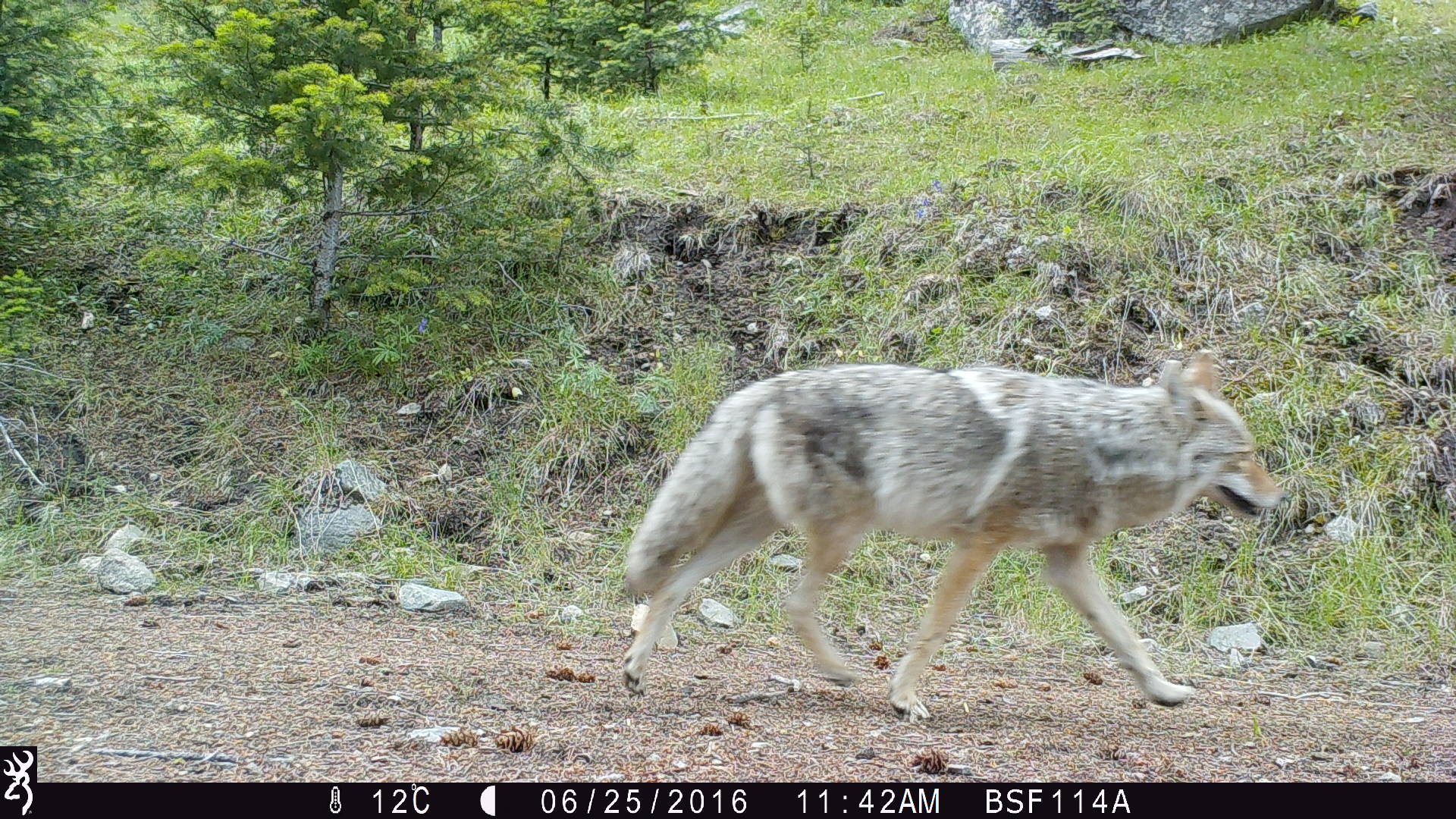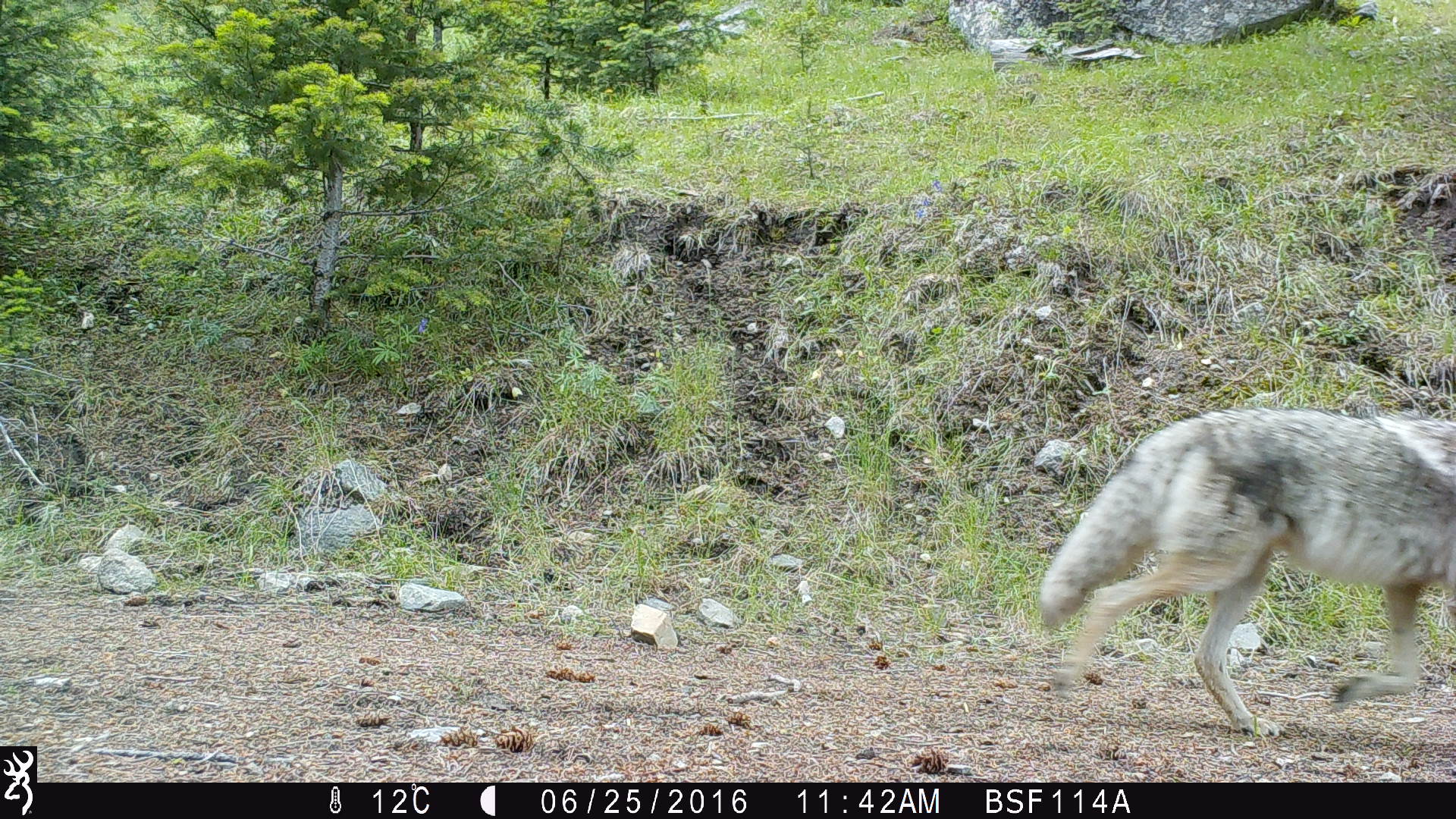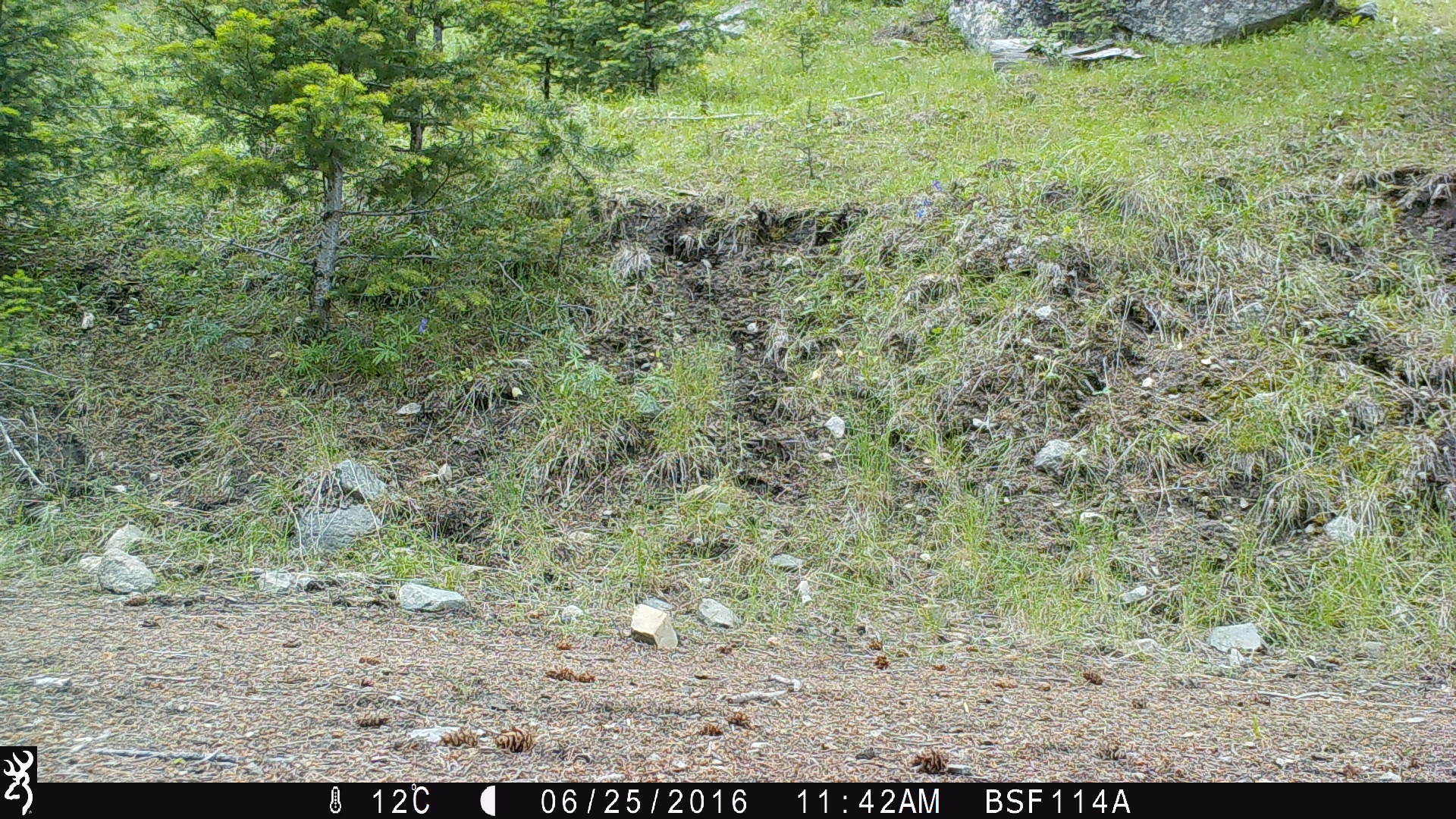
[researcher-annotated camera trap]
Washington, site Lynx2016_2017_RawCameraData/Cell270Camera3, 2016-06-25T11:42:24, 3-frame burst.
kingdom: Animalia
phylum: Chordata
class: Mammalia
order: Carnivora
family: Canidae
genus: Canis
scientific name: Canis latrans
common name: coyote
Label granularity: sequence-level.